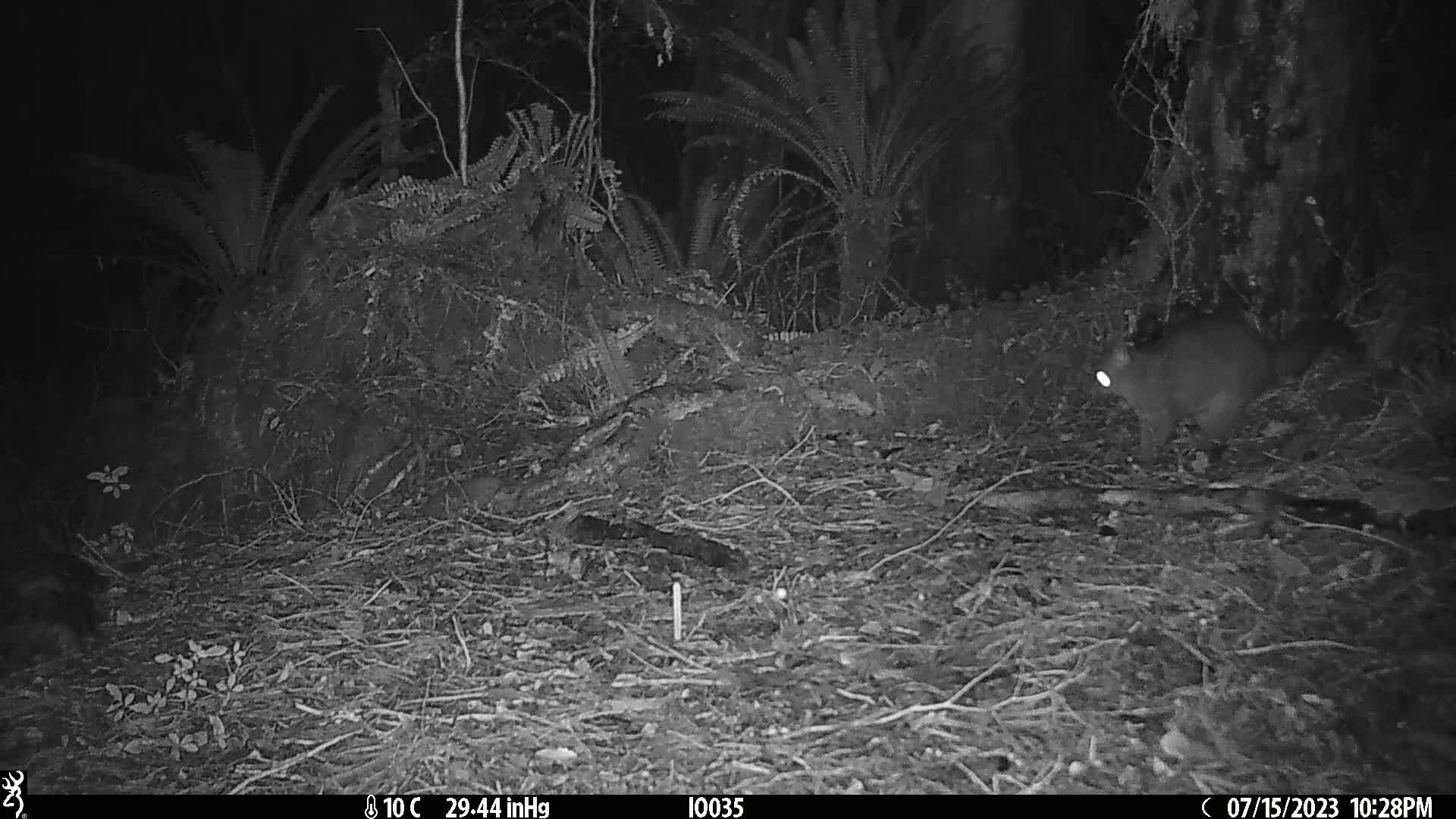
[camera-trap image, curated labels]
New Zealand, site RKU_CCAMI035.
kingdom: Animalia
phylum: Chordata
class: Mammalia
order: Diprotodontia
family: Phalangeridae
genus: Trichosurus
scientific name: Trichosurus vulpecula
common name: common brushtail possum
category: possum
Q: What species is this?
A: Possum (common brushtail possum) (Trichosurus vulpecula).